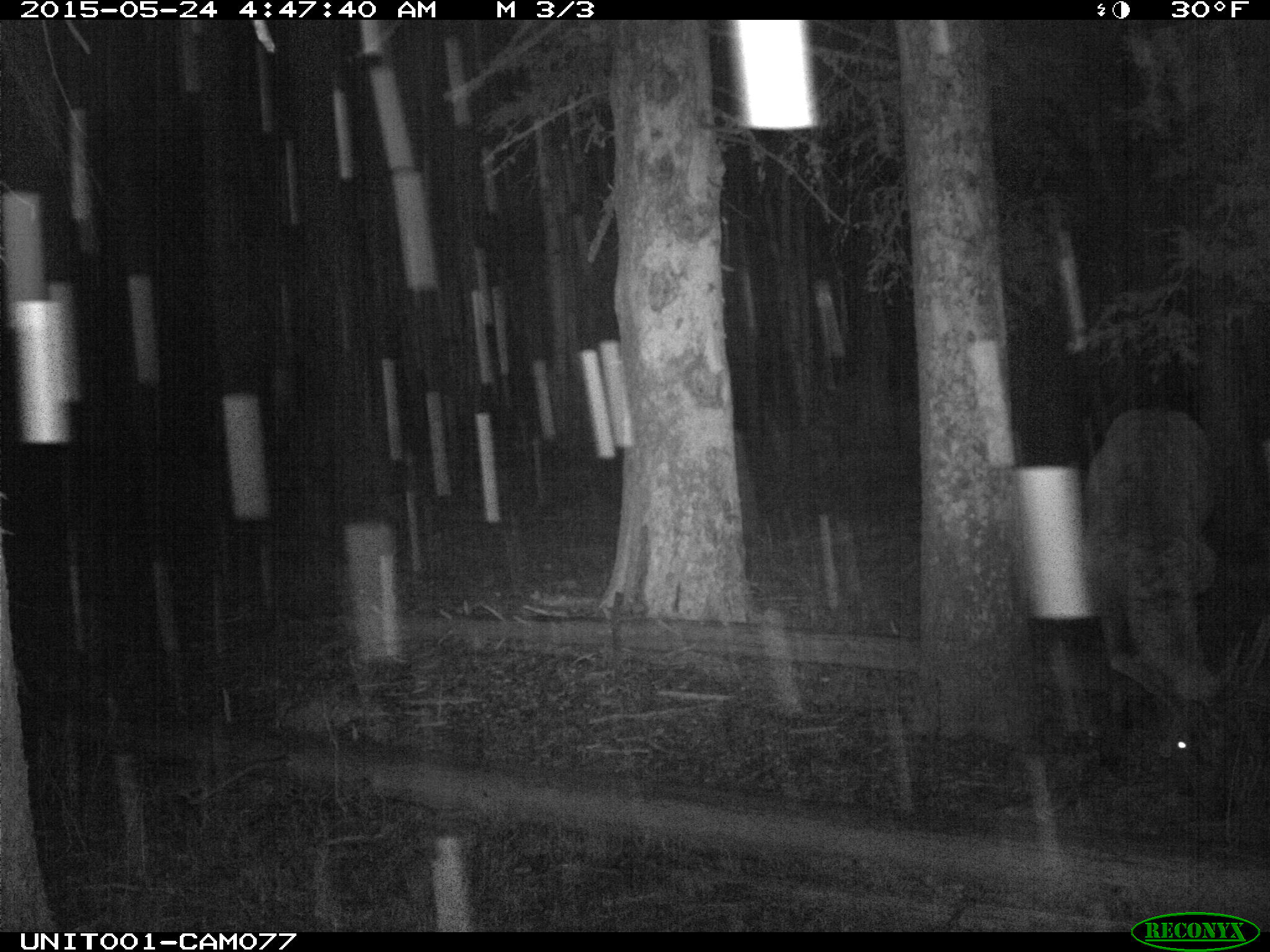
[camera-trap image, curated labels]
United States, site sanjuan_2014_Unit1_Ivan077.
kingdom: Animalia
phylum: Chordata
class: Mammalia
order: Artiodactyla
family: Cervidae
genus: Cervus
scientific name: Cervus elaphus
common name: red deer